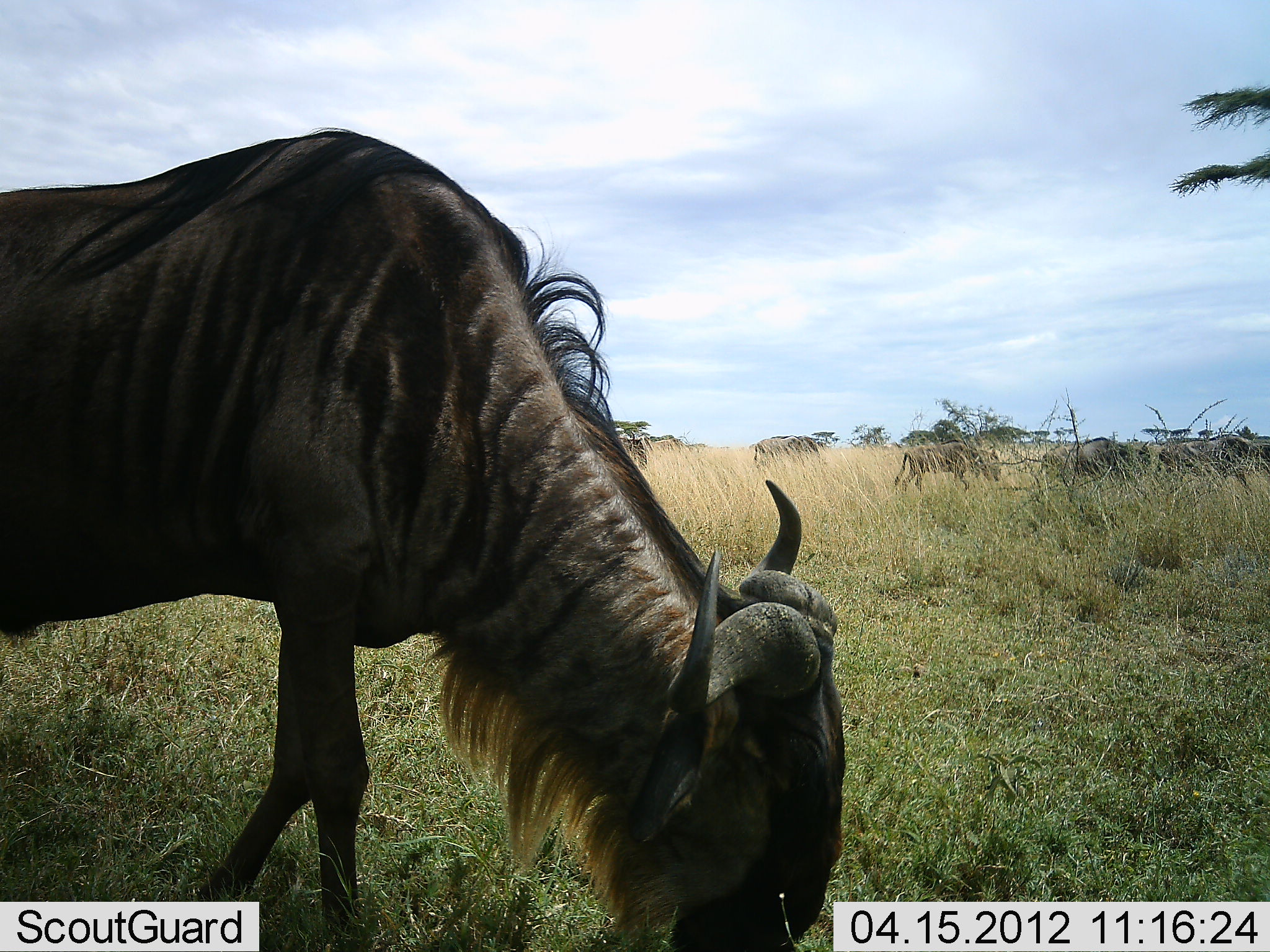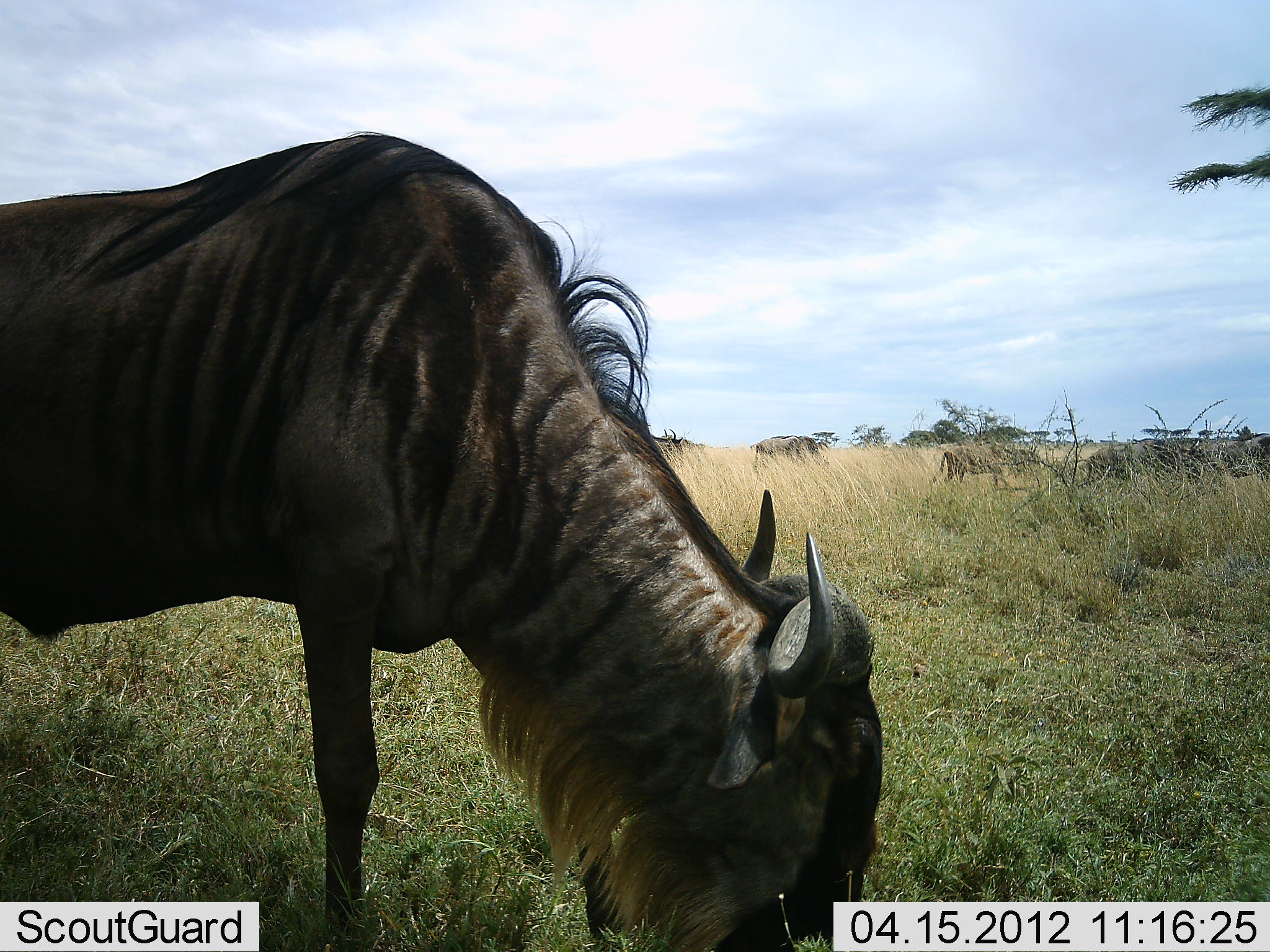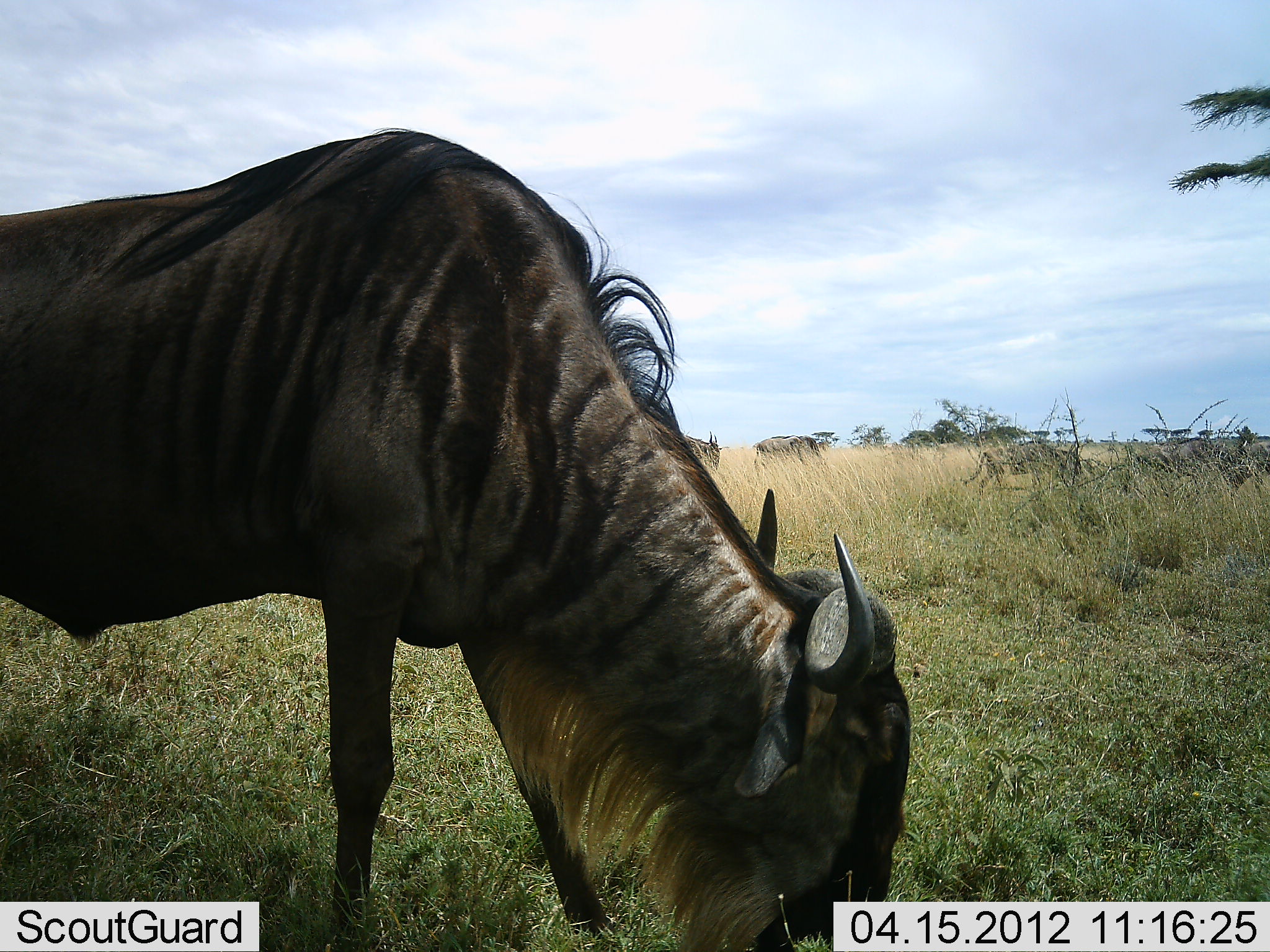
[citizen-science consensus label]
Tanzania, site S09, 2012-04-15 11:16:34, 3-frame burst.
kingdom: Animalia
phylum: Chordata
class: Mammalia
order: Artiodactyla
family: Bovidae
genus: Connochaetes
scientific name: Connochaetes taurinus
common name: blue wildebeest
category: wildebeest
Wildebeest (blue wildebeest) (Connochaetes taurinus), count 6. Behavior (volunteer vote fractions): standing 17%, resting 0%, moving 88%, interacting 0%. Young present (vote fraction): 8%. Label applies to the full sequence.